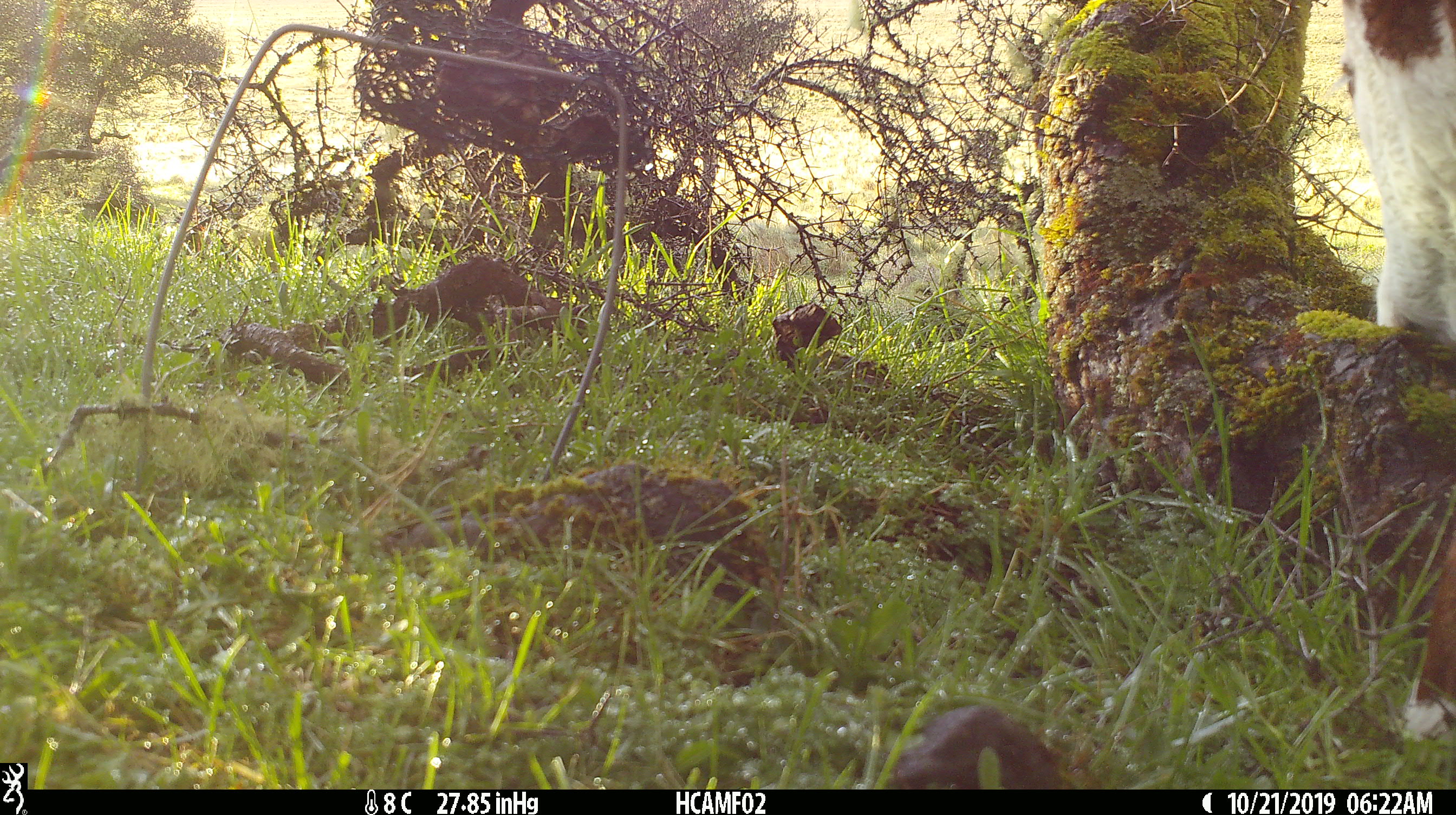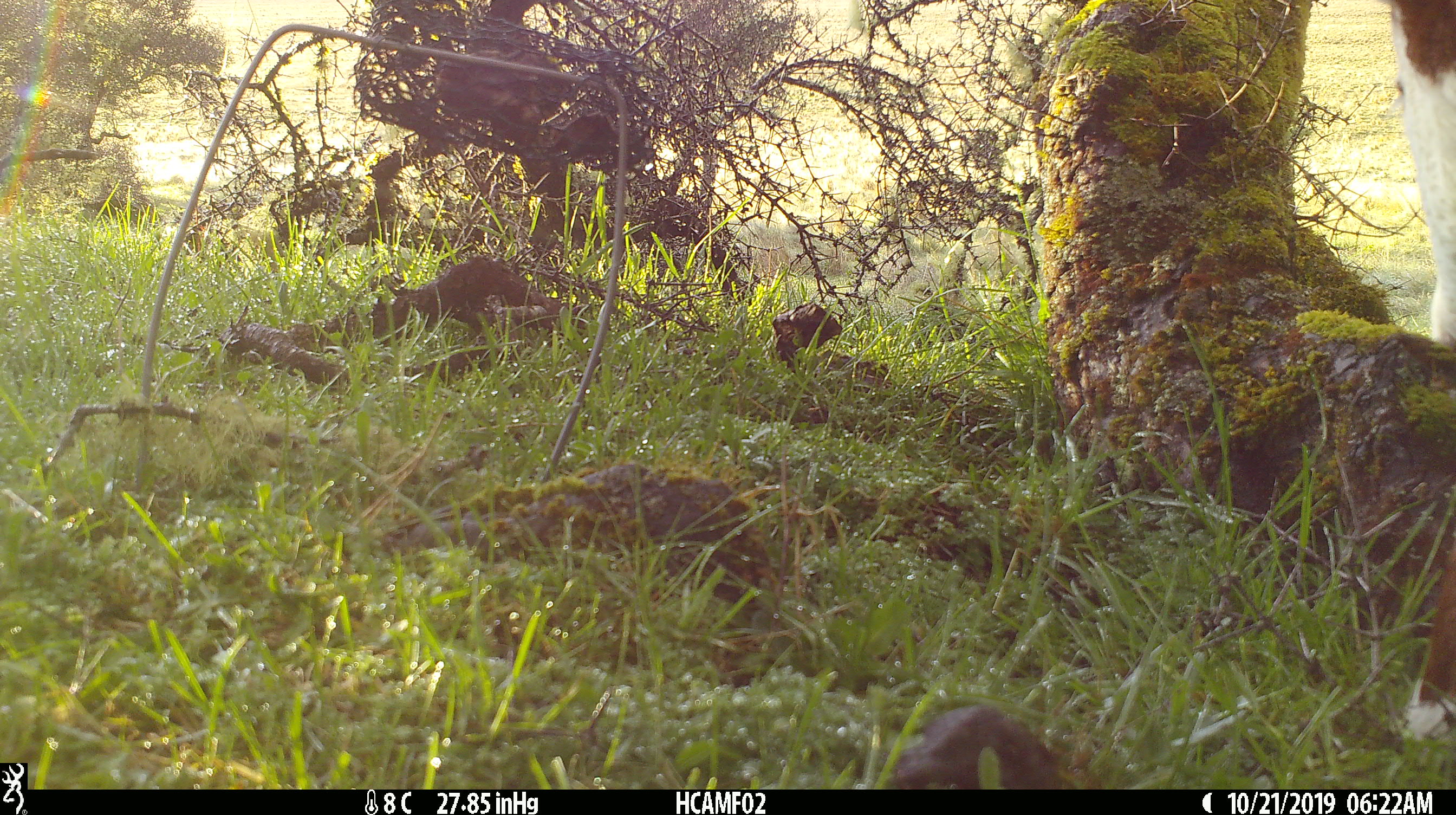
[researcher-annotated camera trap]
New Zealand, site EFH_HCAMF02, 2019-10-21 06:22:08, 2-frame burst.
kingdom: Animalia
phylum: Chordata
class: Mammalia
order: Artiodactyla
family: Bovidae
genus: Bos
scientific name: Bos taurus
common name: domestic cow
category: cow